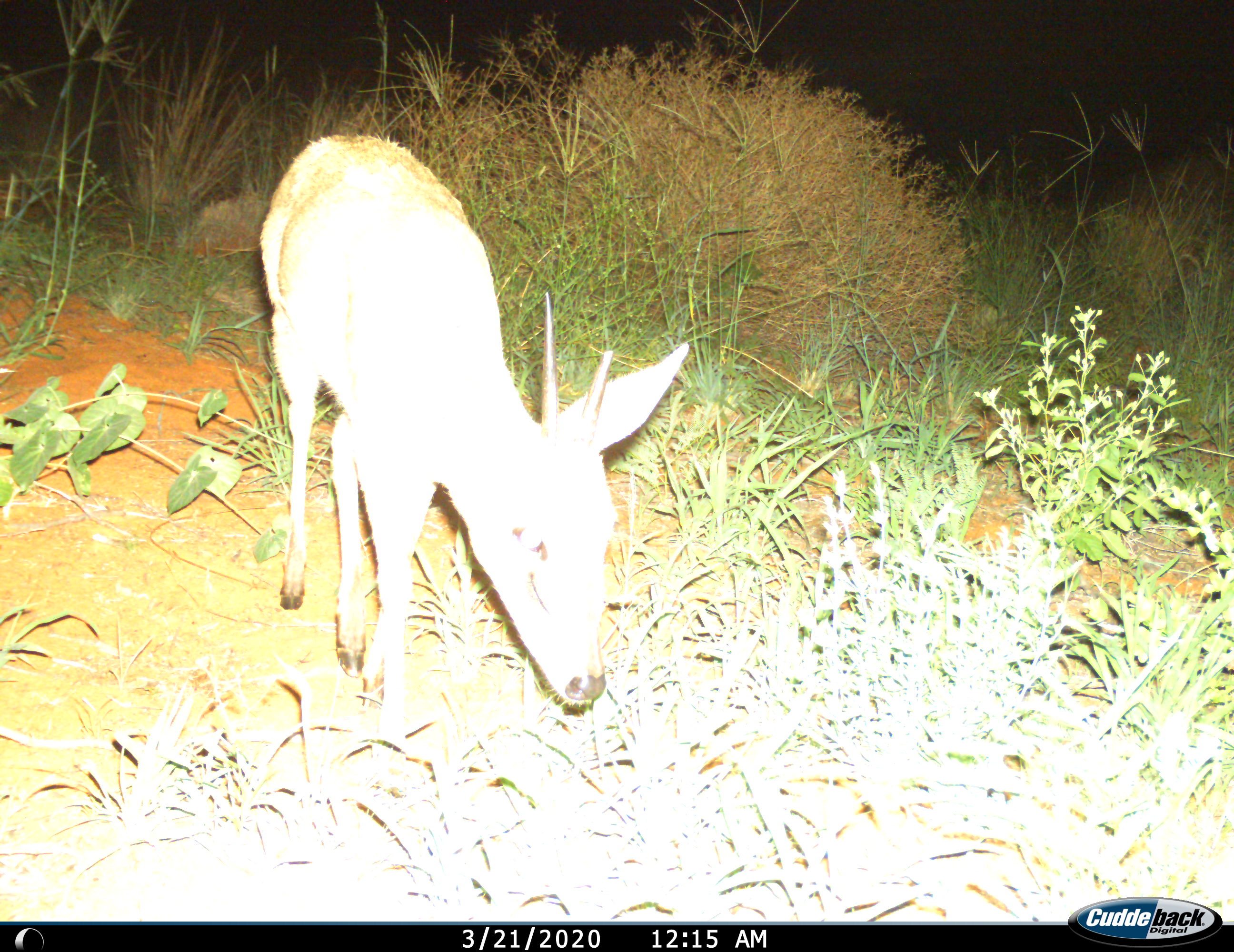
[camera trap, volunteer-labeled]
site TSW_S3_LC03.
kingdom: Animalia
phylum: Chordata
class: Mammalia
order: Artiodactyla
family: Bovidae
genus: Sylvicapra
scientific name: Sylvicapra grimmia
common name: common duiker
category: duikercommongrey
Duikercommongrey (common duiker) (Sylvicapra grimmia), count 1. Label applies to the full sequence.